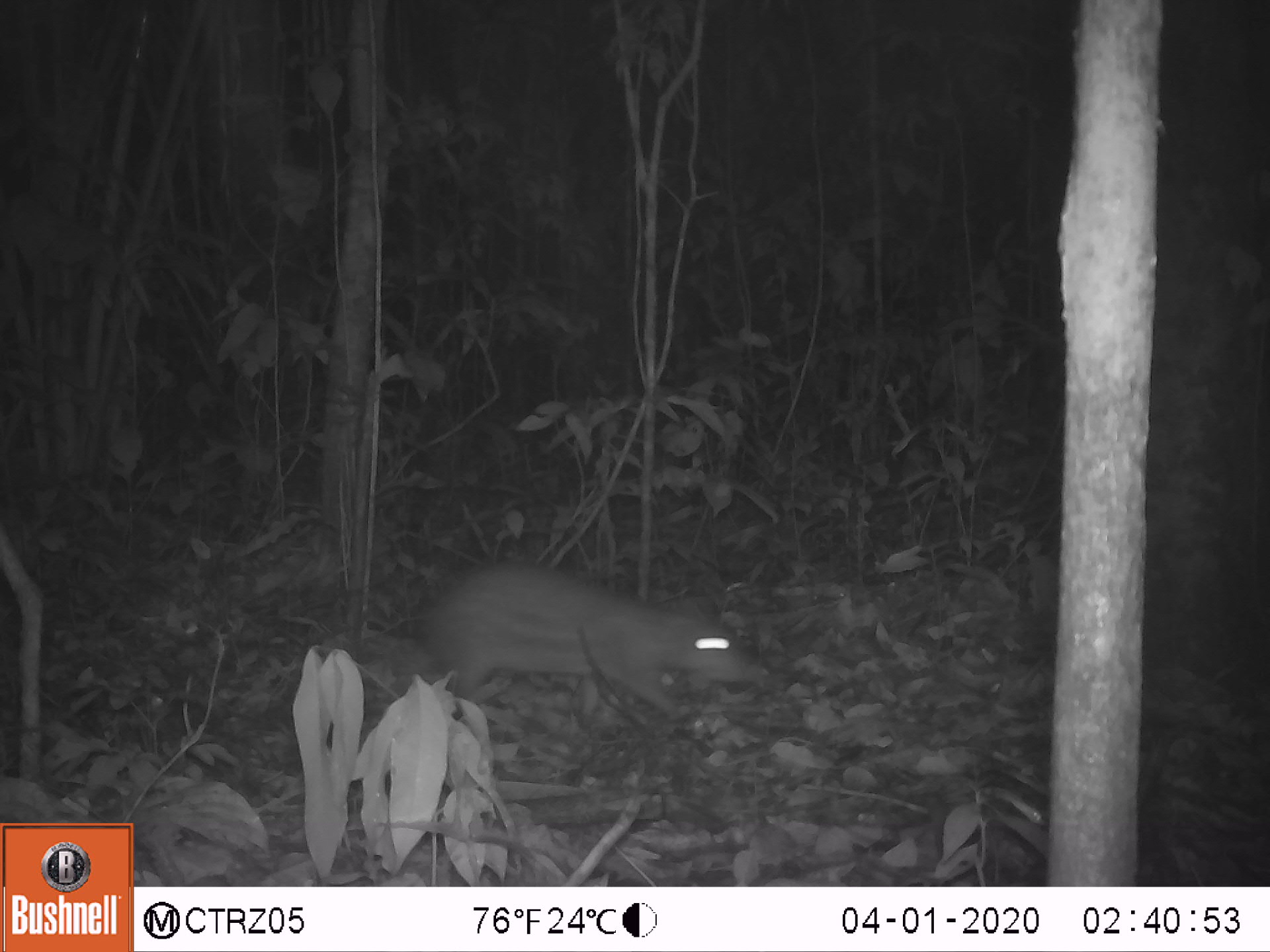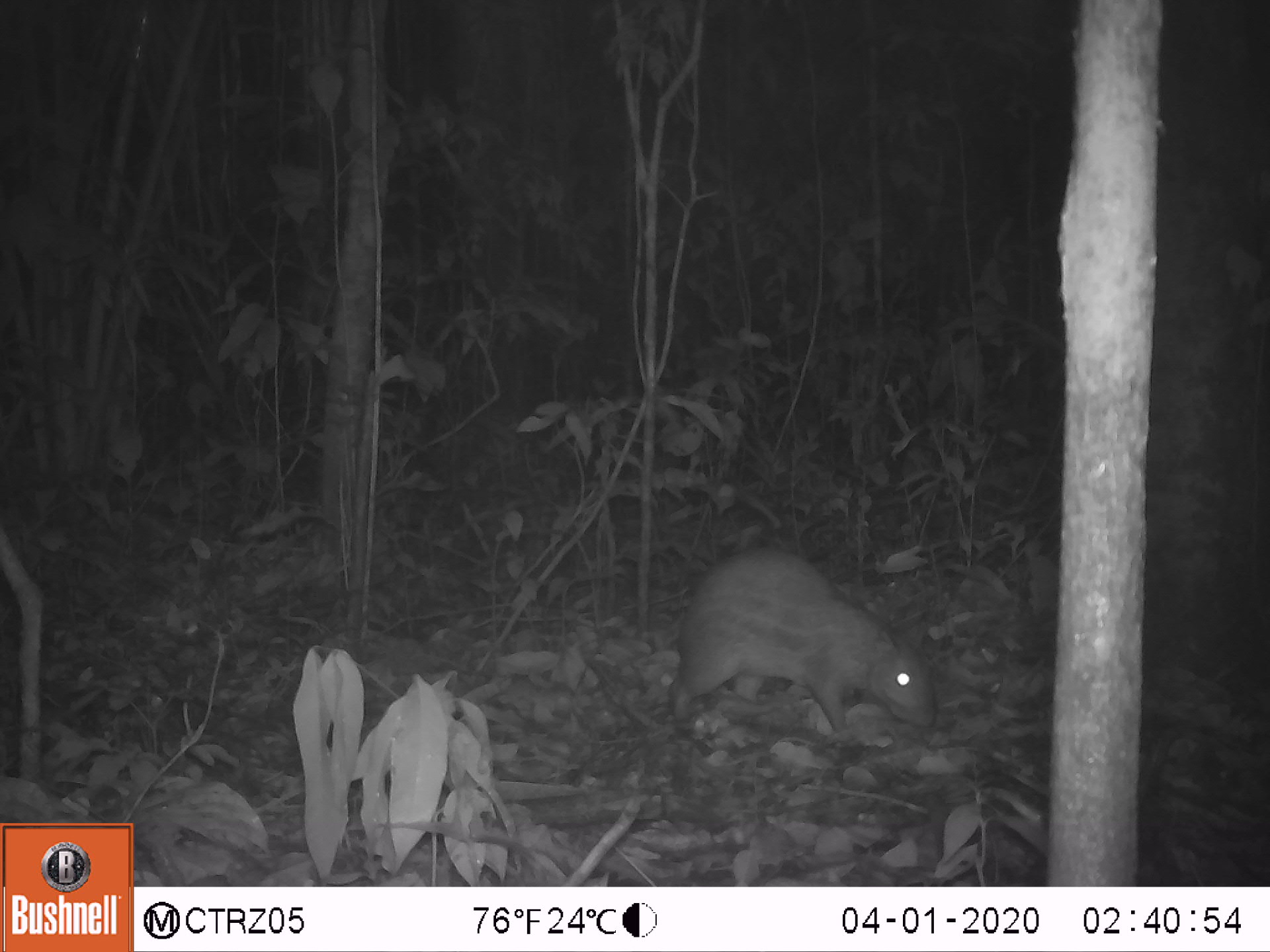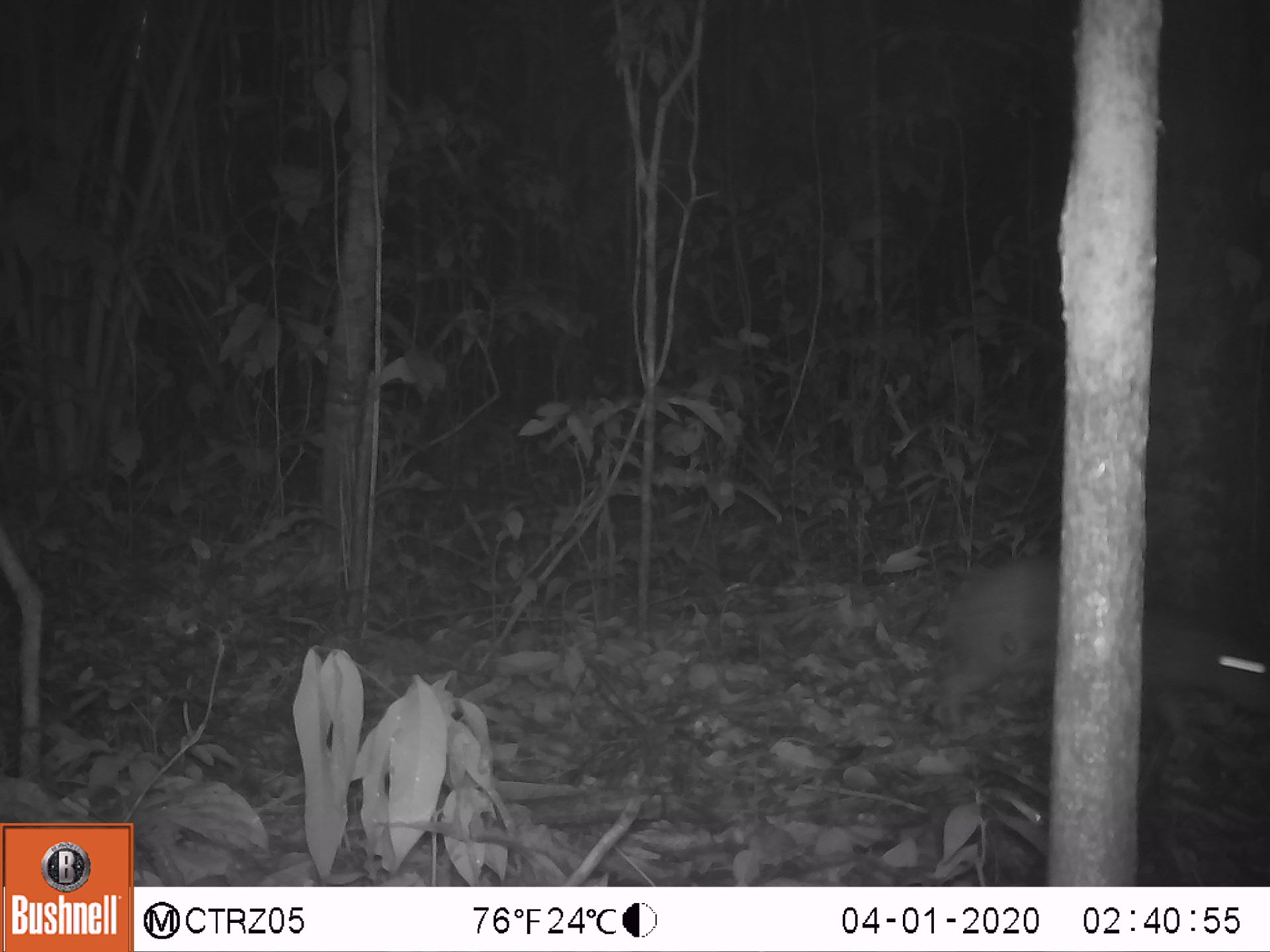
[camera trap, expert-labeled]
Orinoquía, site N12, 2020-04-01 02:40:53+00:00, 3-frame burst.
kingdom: Animalia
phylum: Chordata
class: Mammalia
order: Rodentia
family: Cuniculidae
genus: Cuniculus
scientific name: Cuniculus paca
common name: spotted paca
Spotted paca (Cuniculus paca).